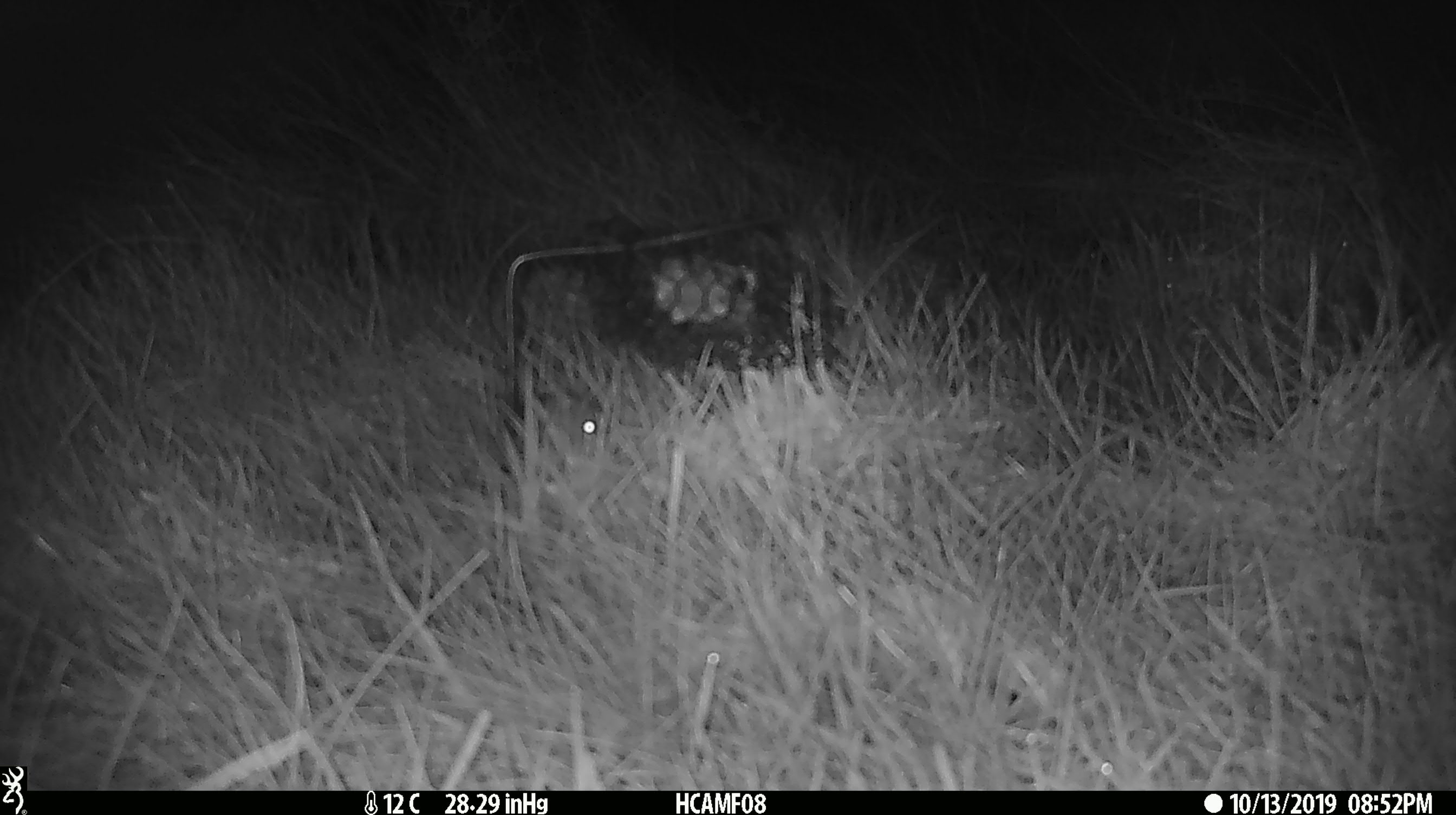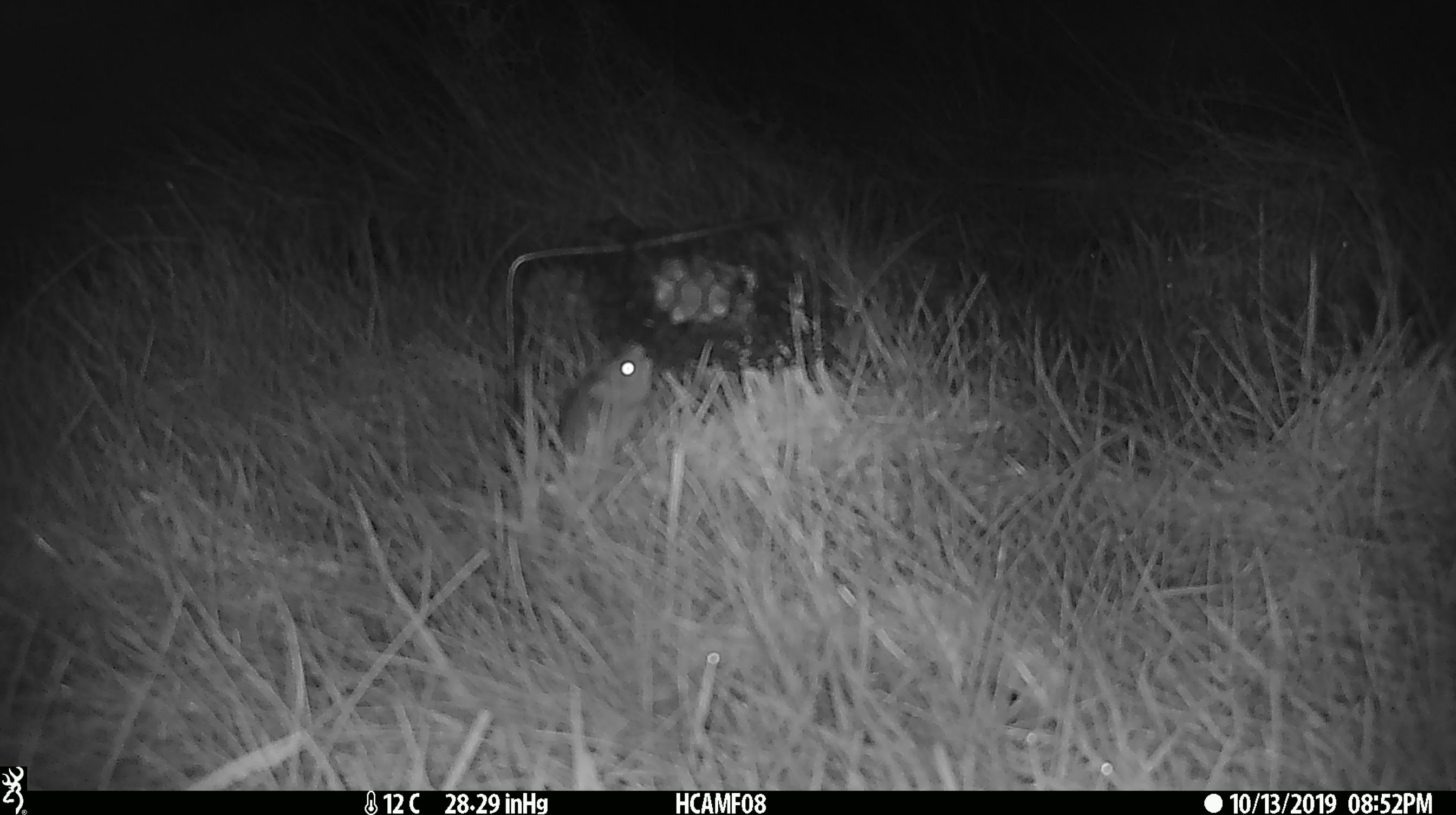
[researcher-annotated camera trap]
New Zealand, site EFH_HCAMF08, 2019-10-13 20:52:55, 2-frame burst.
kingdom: Animalia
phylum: Chordata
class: Mammalia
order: Rodentia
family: Muridae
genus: Mus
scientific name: Mus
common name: mouse